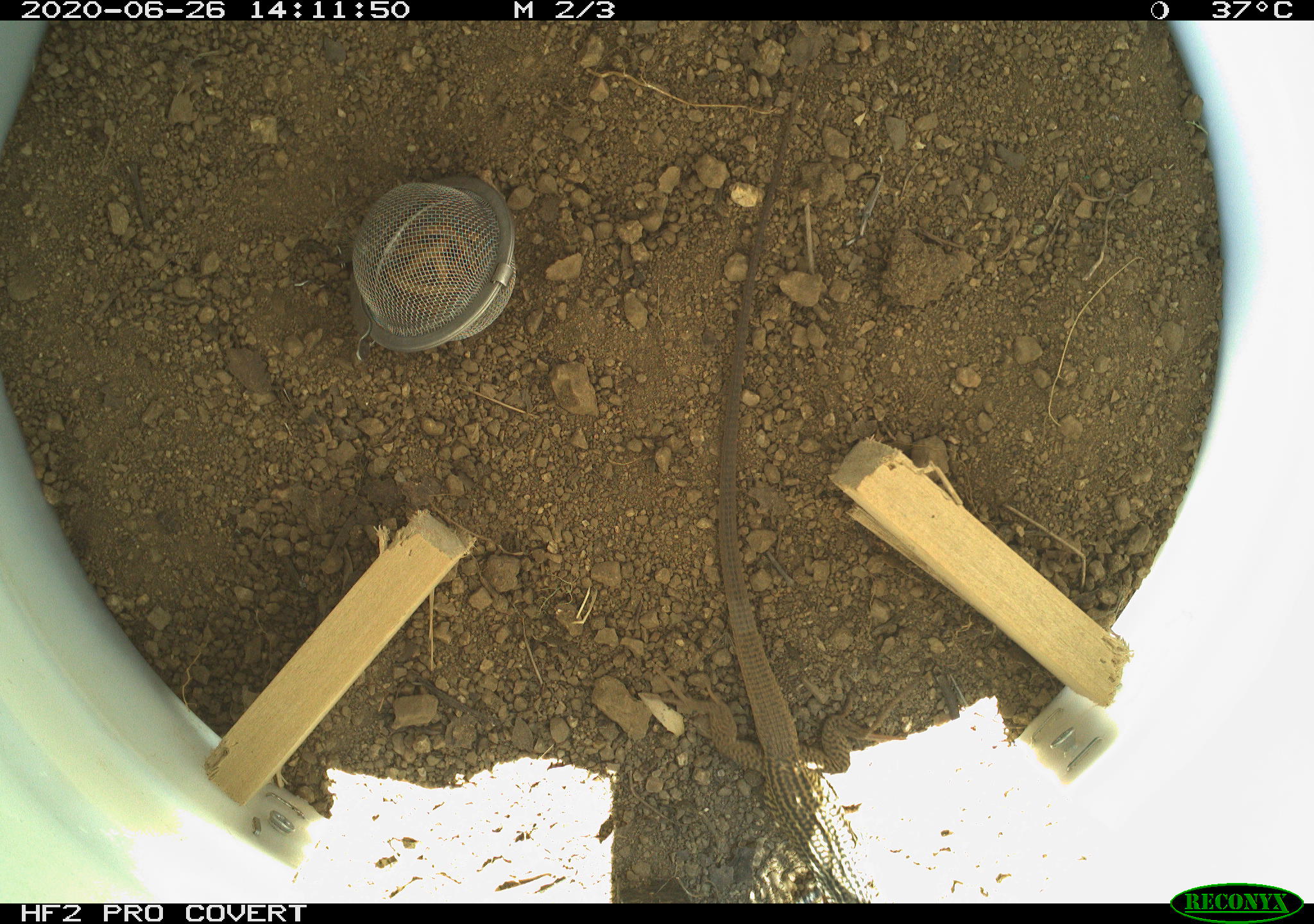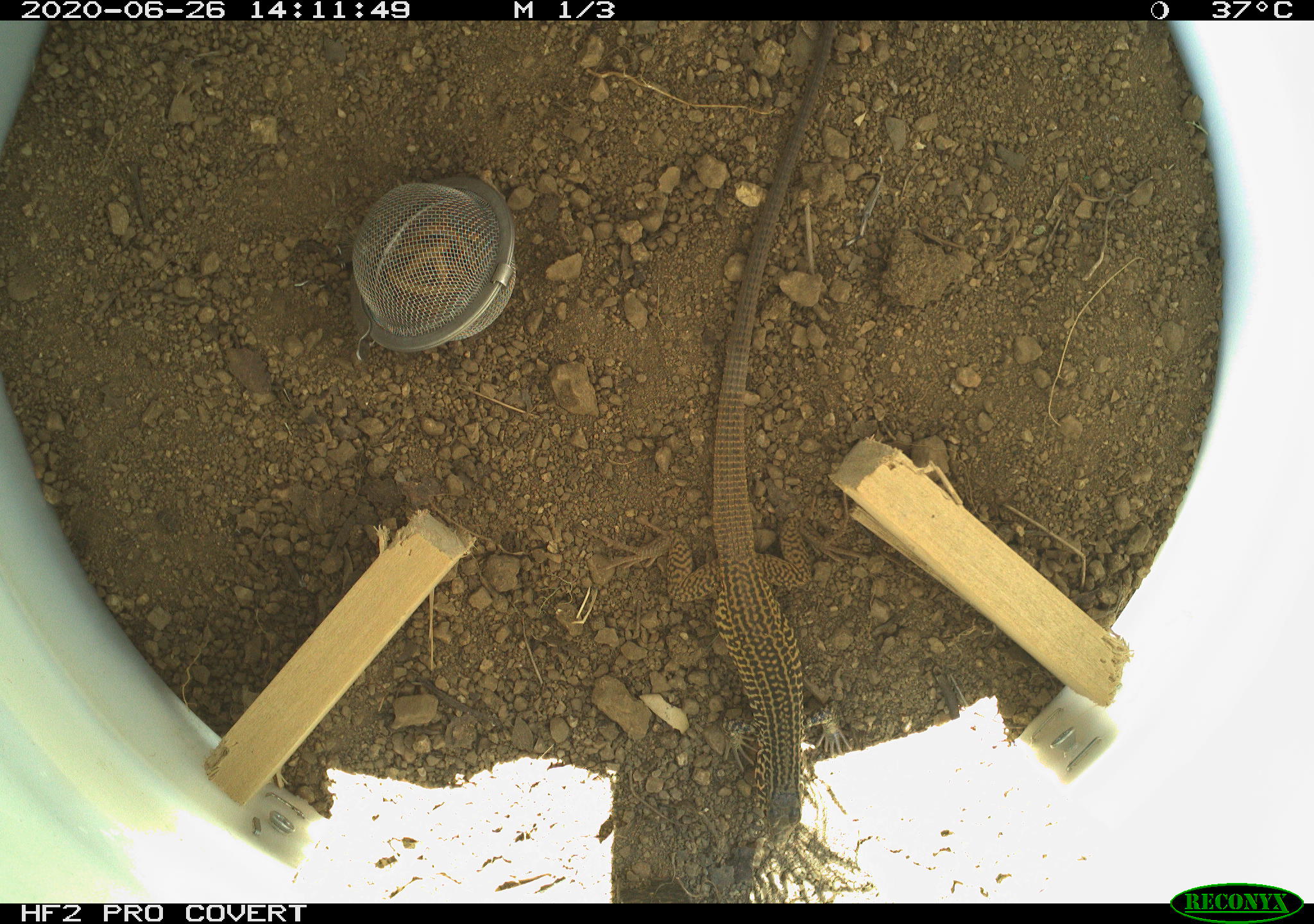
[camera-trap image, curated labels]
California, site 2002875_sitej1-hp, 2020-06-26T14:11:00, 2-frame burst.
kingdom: Animalia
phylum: Chordata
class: Reptilia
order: Squamata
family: Teiidae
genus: Aspidoscelis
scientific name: Aspidoscelis tigris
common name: western whiptail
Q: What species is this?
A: Western whiptail (Aspidoscelis tigris).